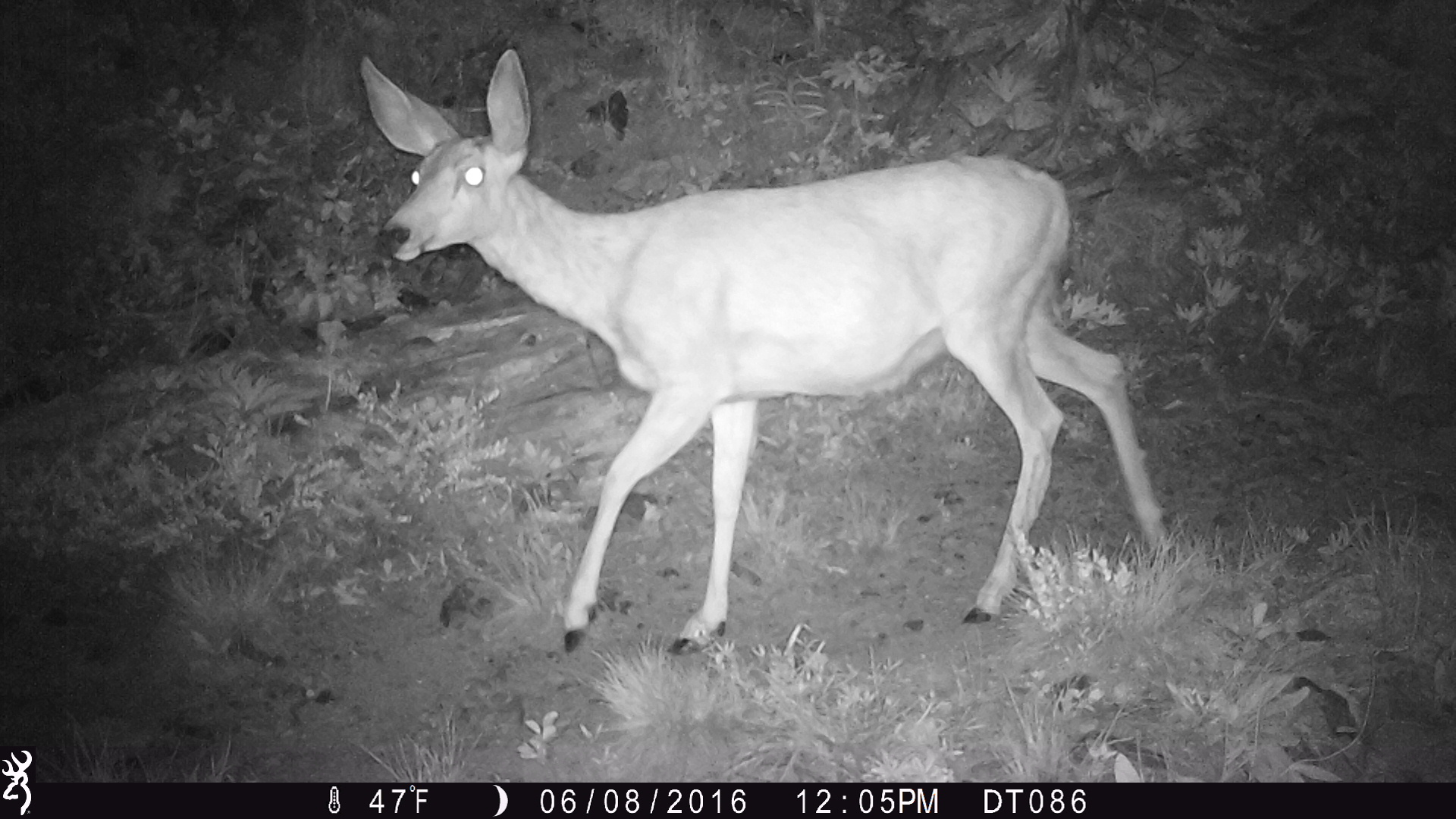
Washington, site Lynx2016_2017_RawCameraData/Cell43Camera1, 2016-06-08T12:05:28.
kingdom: Animalia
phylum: Chordata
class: Mammalia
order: Artiodactyla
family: Cervidae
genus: Odocoileus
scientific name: Odocoileus hemionus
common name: mule deer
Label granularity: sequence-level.